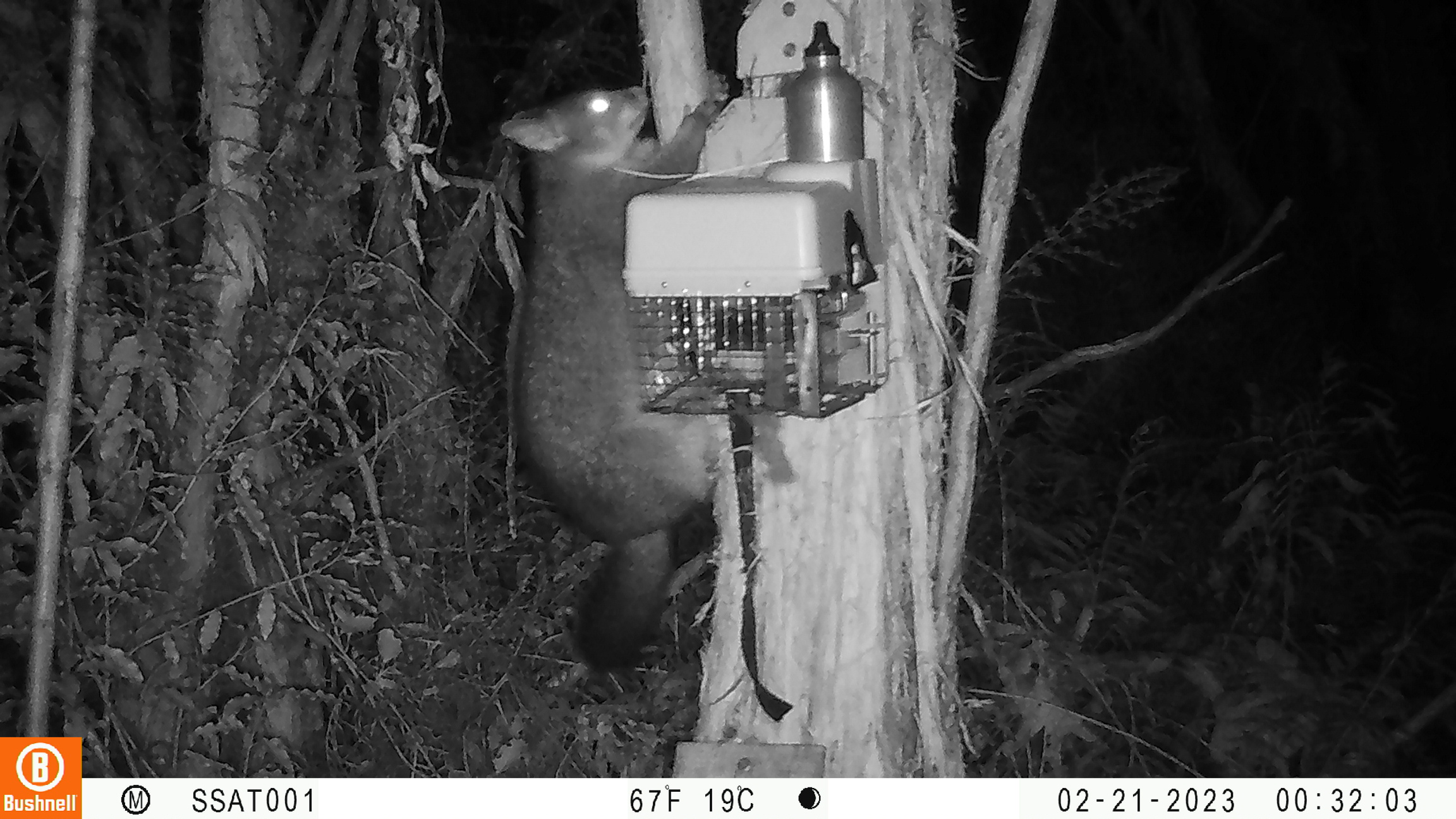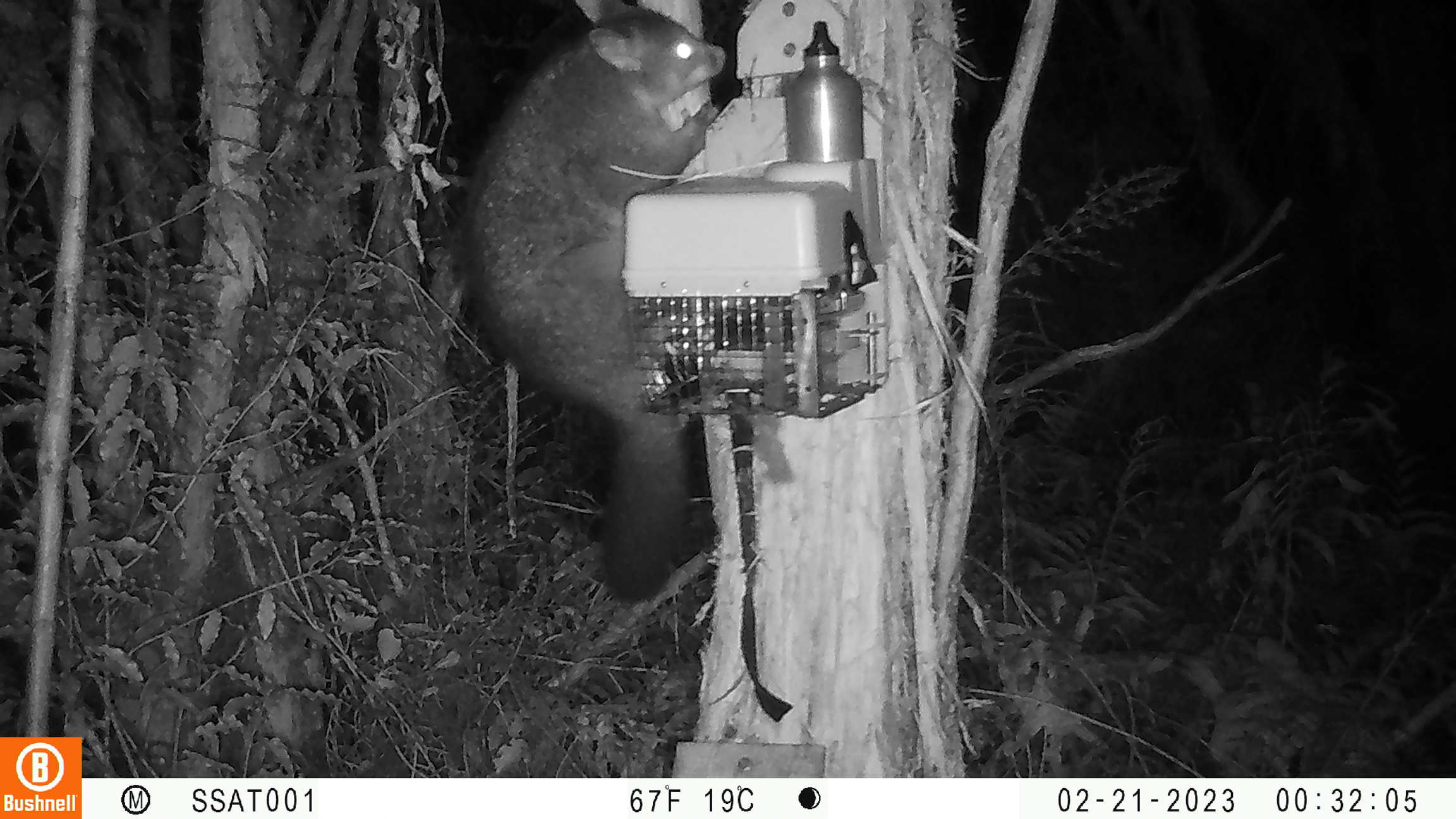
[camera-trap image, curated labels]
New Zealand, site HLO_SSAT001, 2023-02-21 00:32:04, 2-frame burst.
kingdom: Animalia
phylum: Chordata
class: Mammalia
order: Diprotodontia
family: Phalangeridae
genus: Trichosurus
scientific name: Trichosurus vulpecula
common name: common brushtail possum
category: possum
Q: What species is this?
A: Possum (common brushtail possum) (Trichosurus vulpecula).